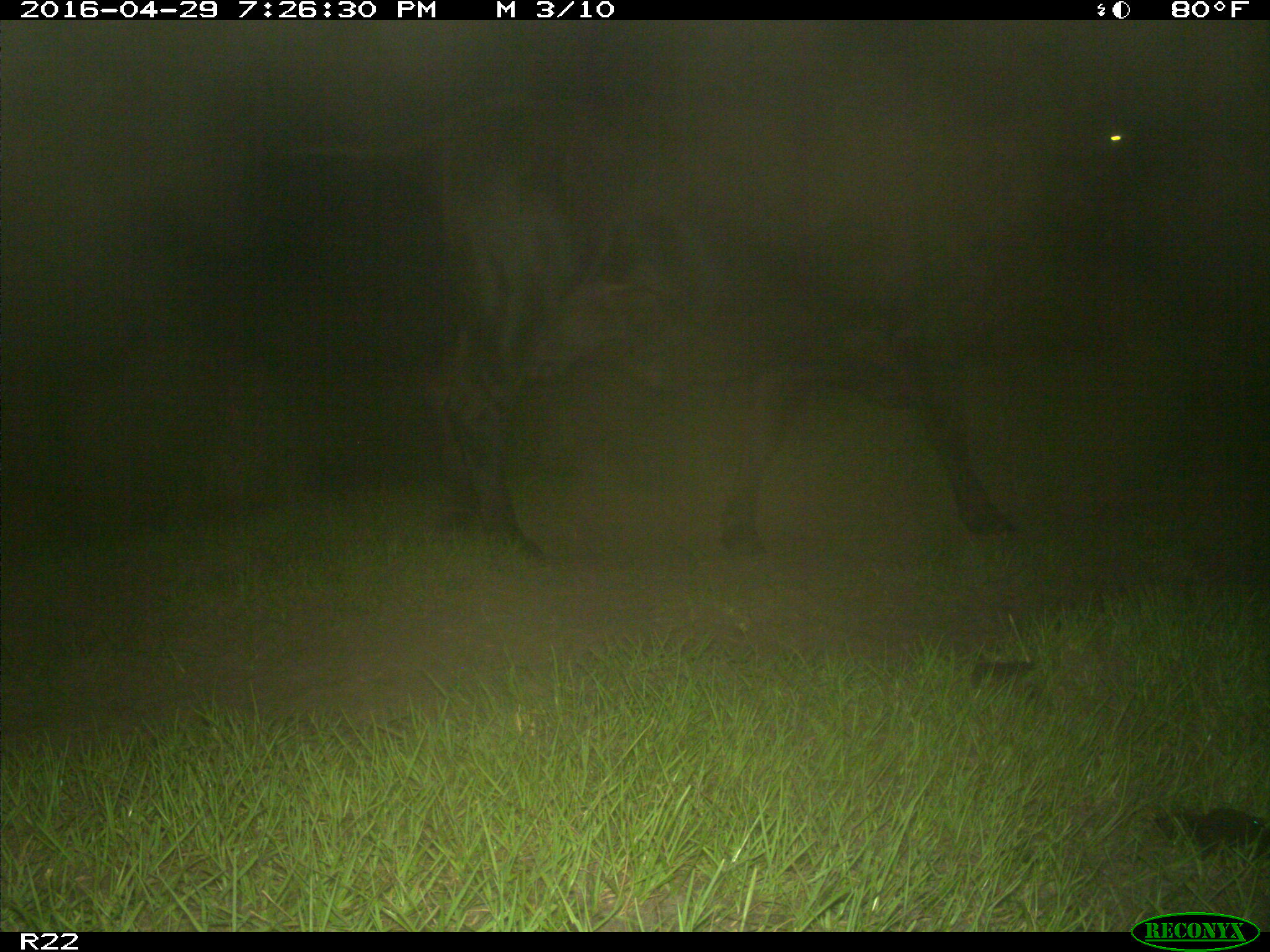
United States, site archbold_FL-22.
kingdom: Animalia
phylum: Chordata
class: Mammalia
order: Artiodactyla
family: Bovidae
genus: Bos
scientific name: Bos taurus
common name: domestic cow